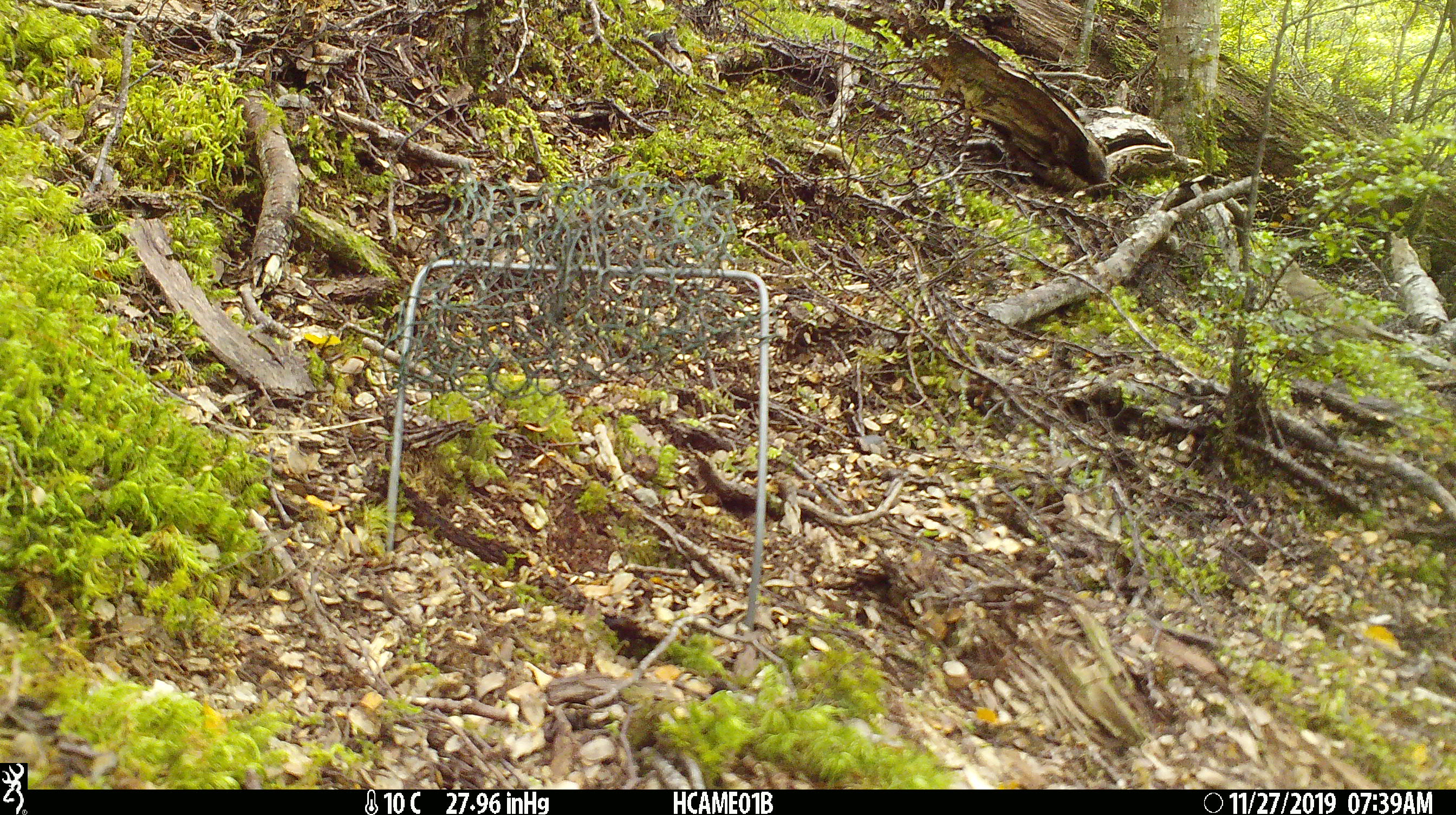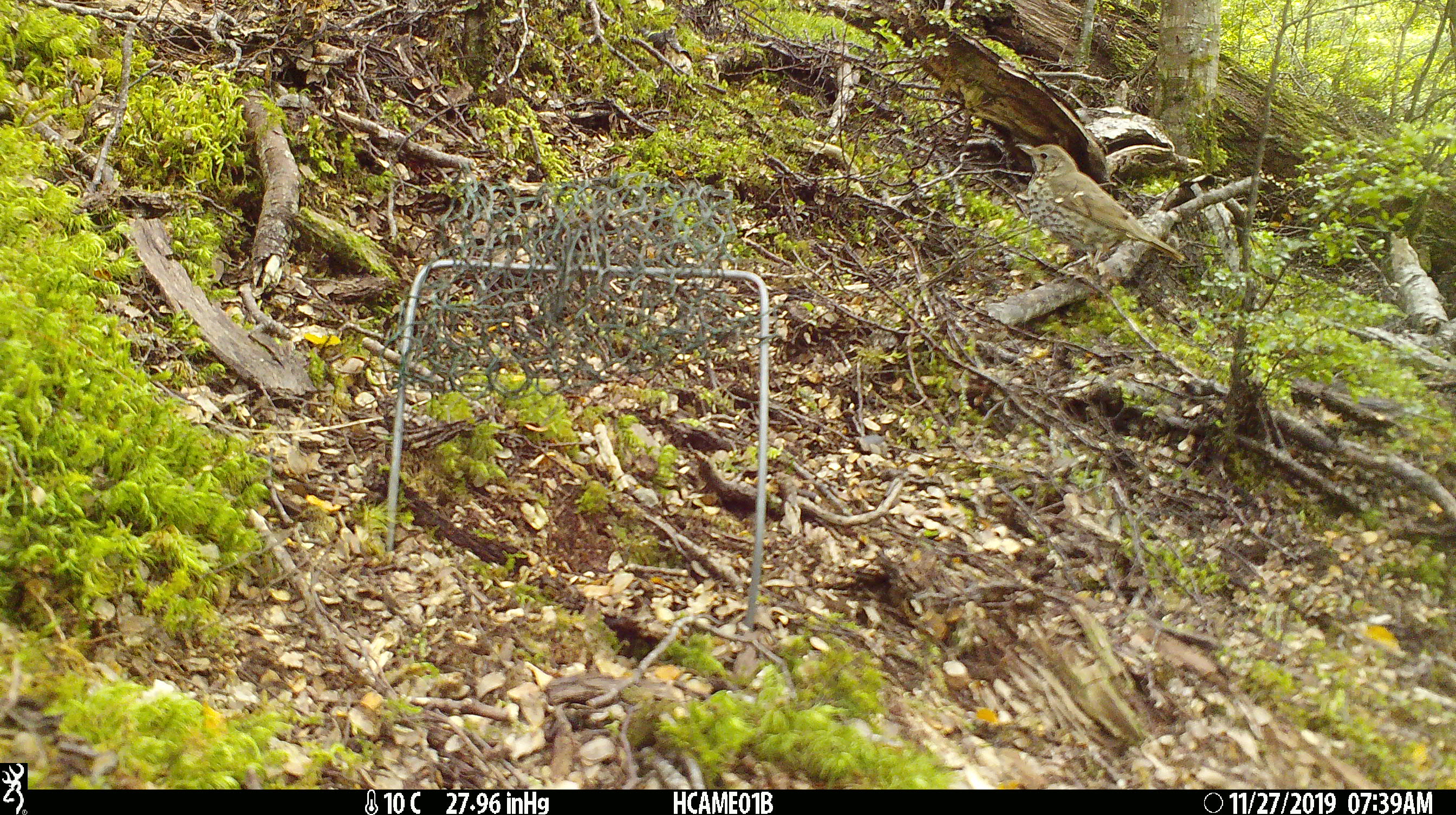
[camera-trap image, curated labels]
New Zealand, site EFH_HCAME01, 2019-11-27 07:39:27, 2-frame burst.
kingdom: Animalia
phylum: Chordata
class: Aves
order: Passeriformes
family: Turdidae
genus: Turdus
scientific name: Turdus philomelos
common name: song thrush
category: thrush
Thrush (song thrush) (Turdus philomelos).